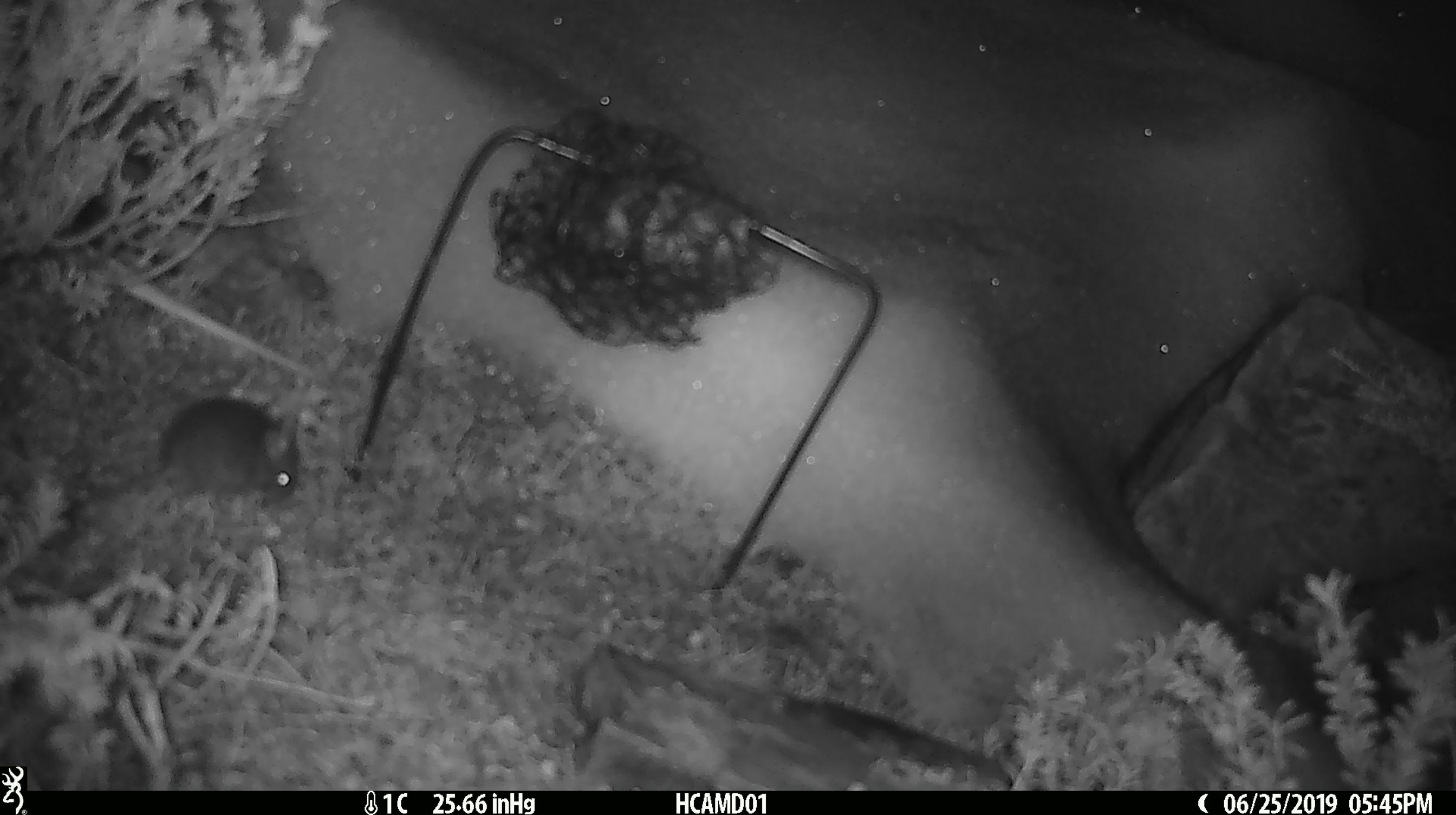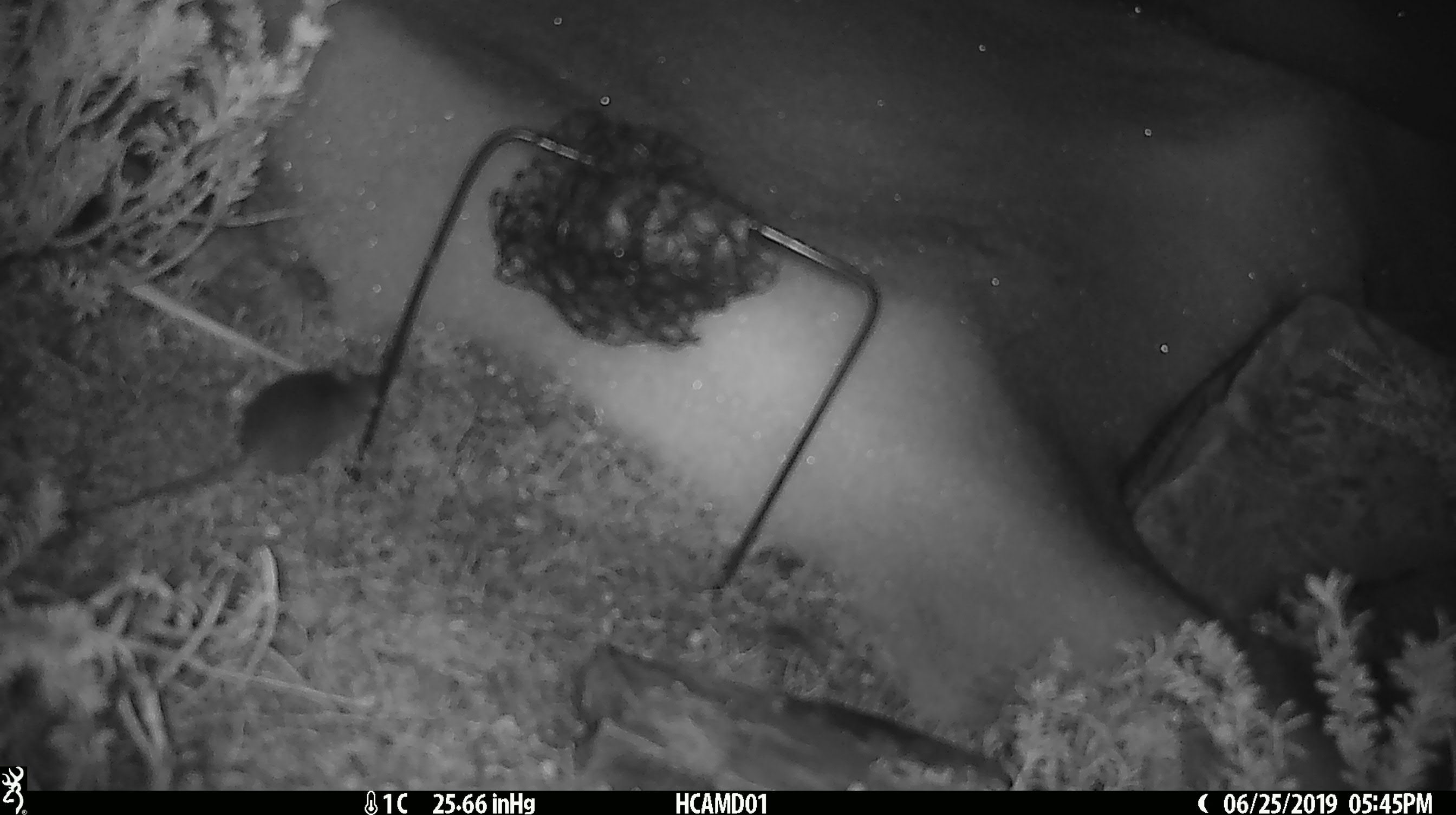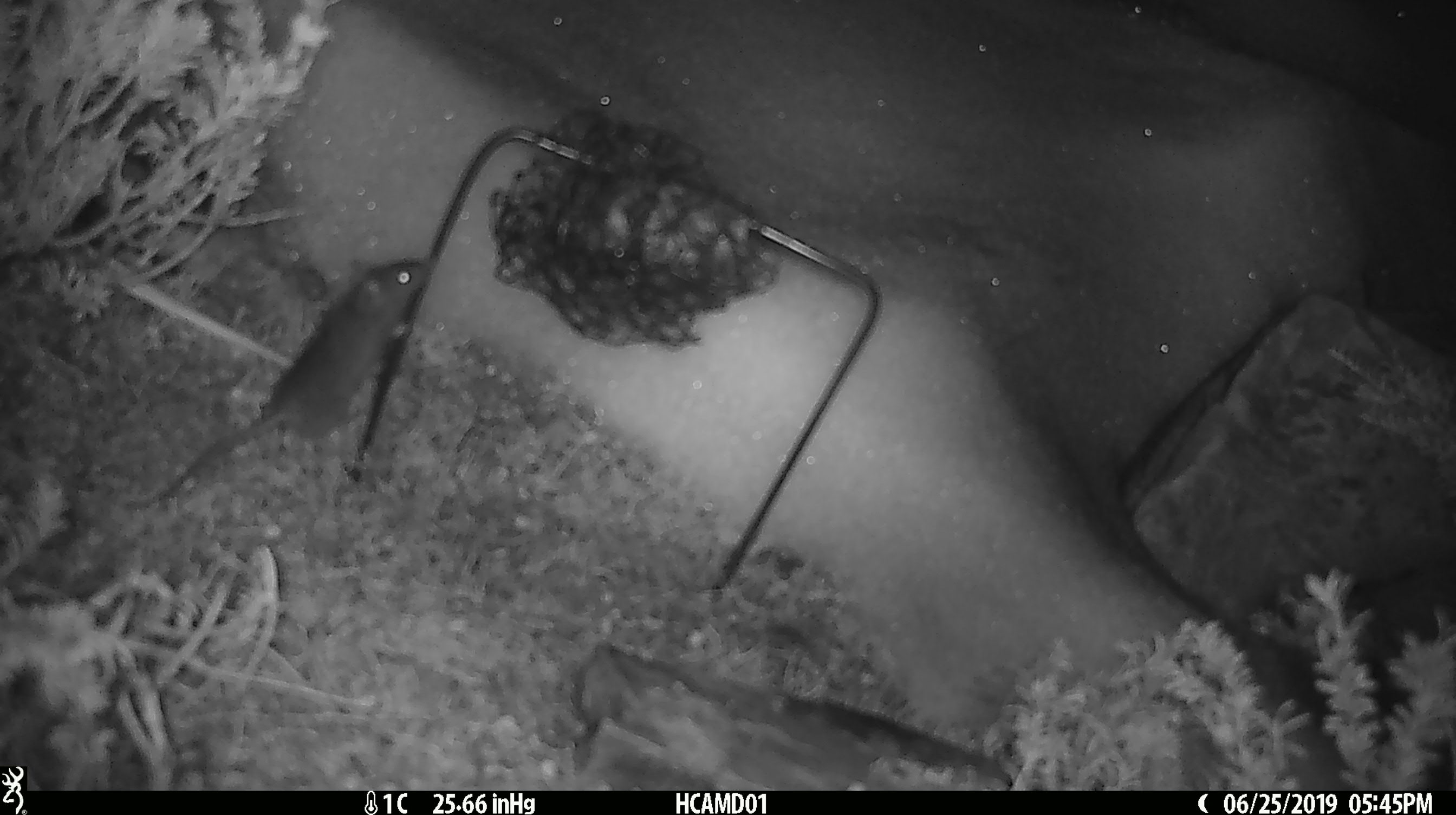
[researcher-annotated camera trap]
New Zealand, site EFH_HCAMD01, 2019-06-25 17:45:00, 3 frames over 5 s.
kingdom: Animalia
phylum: Chordata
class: Mammalia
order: Rodentia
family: Muridae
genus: Mus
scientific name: Mus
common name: mouse